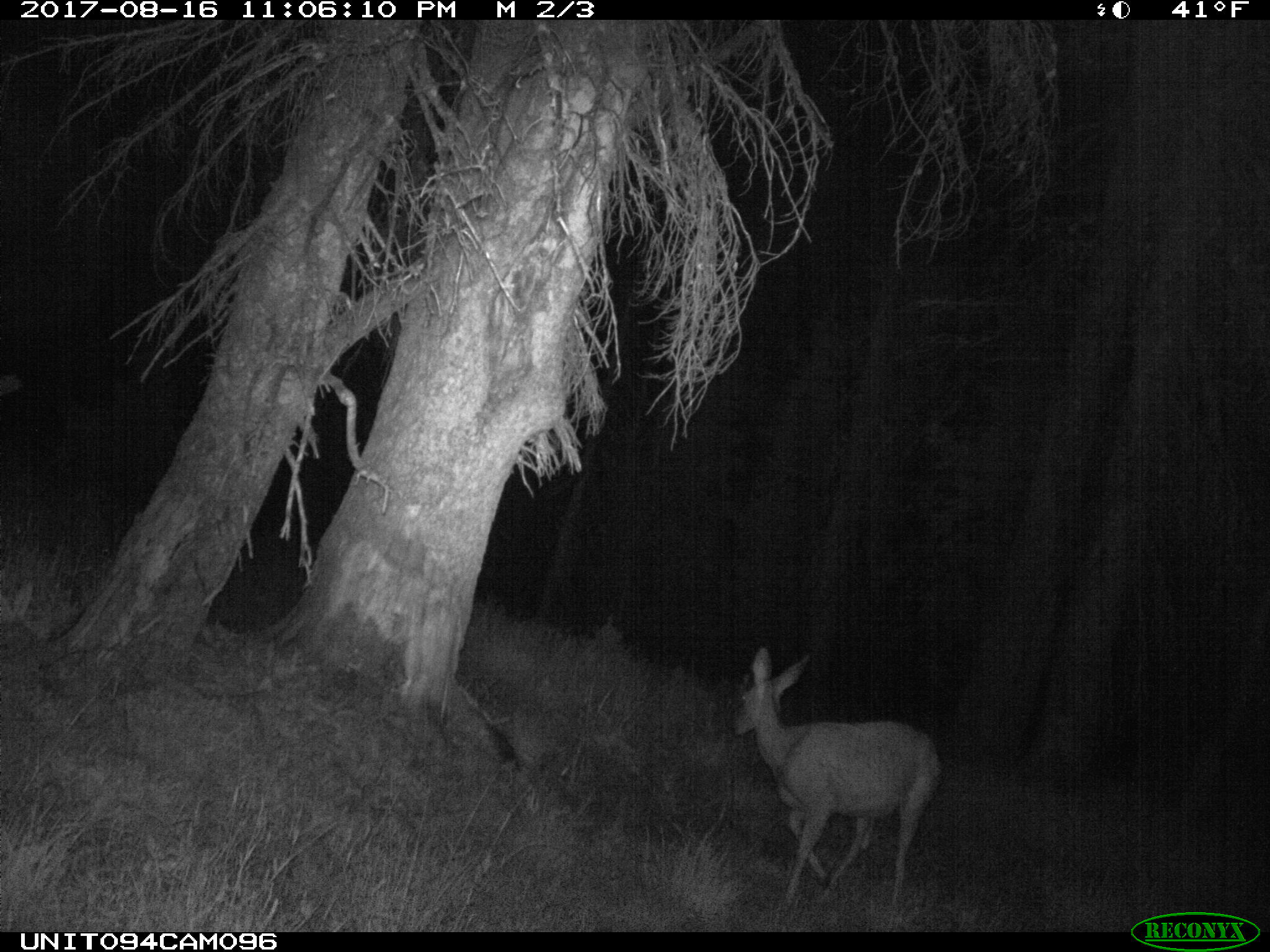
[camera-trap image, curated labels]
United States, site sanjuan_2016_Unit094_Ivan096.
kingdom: Animalia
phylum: Chordata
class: Mammalia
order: Artiodactyla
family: Cervidae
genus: Odocoileus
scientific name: Odocoileus hemionus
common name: mule deer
Odocoileus hemionus (mule deer).